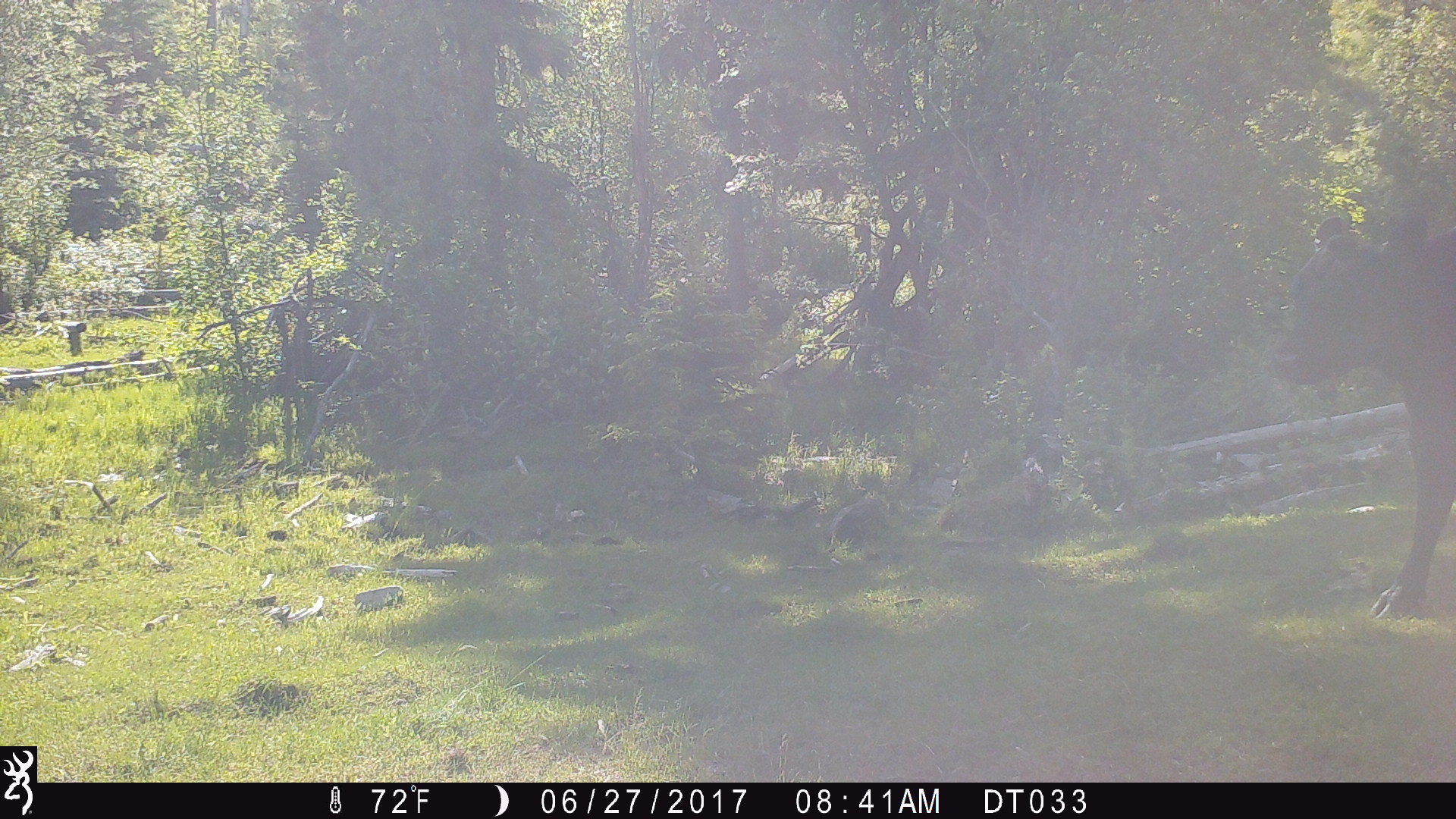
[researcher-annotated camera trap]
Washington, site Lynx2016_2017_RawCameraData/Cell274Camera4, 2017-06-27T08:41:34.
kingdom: Animalia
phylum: Chordata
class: Mammalia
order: Artiodactyla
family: Bovidae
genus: Bos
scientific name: Bos taurus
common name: domestic cattle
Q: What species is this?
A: Domestic cattle (Bos taurus).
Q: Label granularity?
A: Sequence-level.